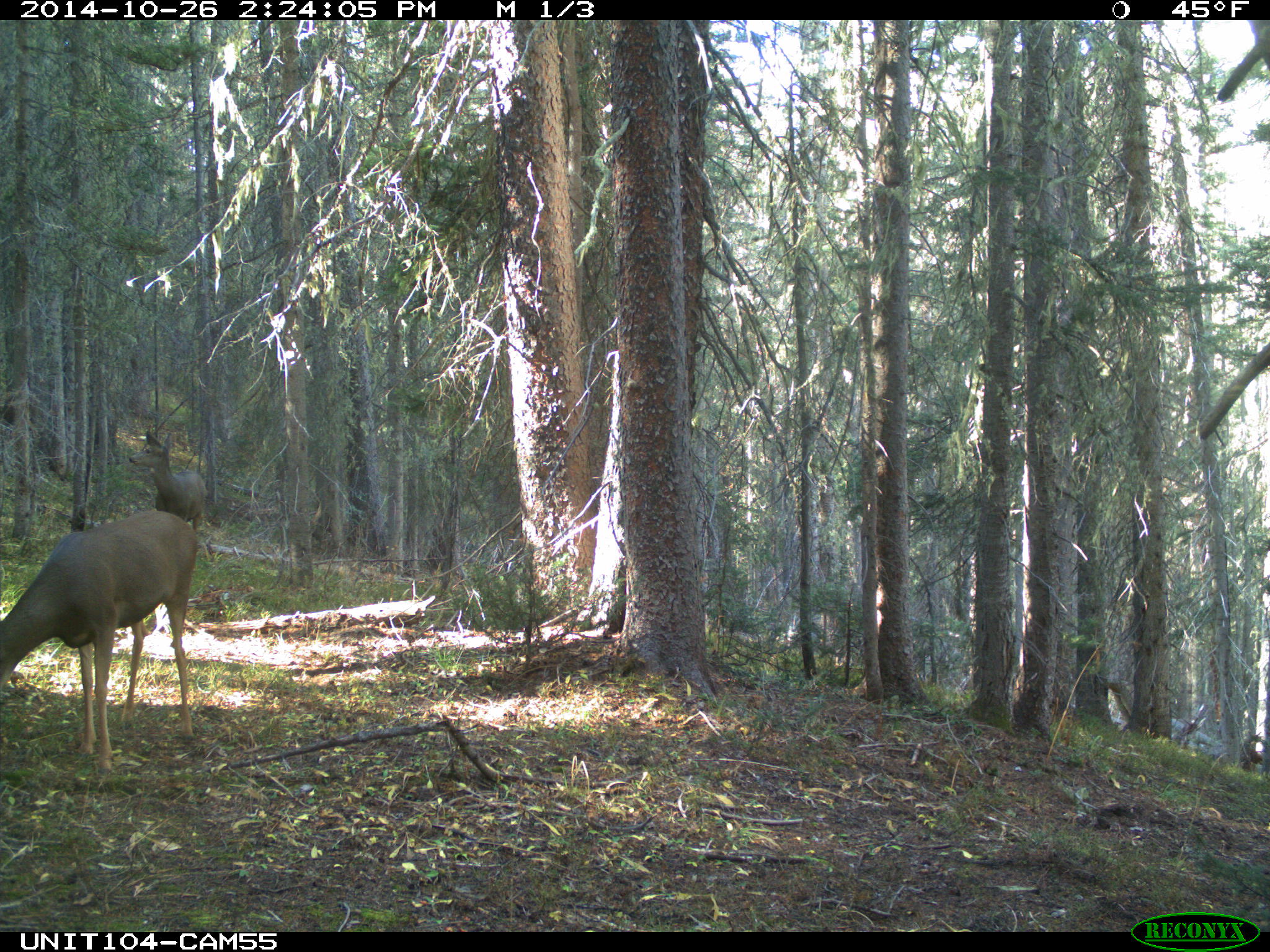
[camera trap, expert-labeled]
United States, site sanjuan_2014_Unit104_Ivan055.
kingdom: Animalia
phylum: Chordata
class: Mammalia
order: Artiodactyla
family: Cervidae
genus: Odocoileus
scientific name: Odocoileus hemionus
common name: mule deer